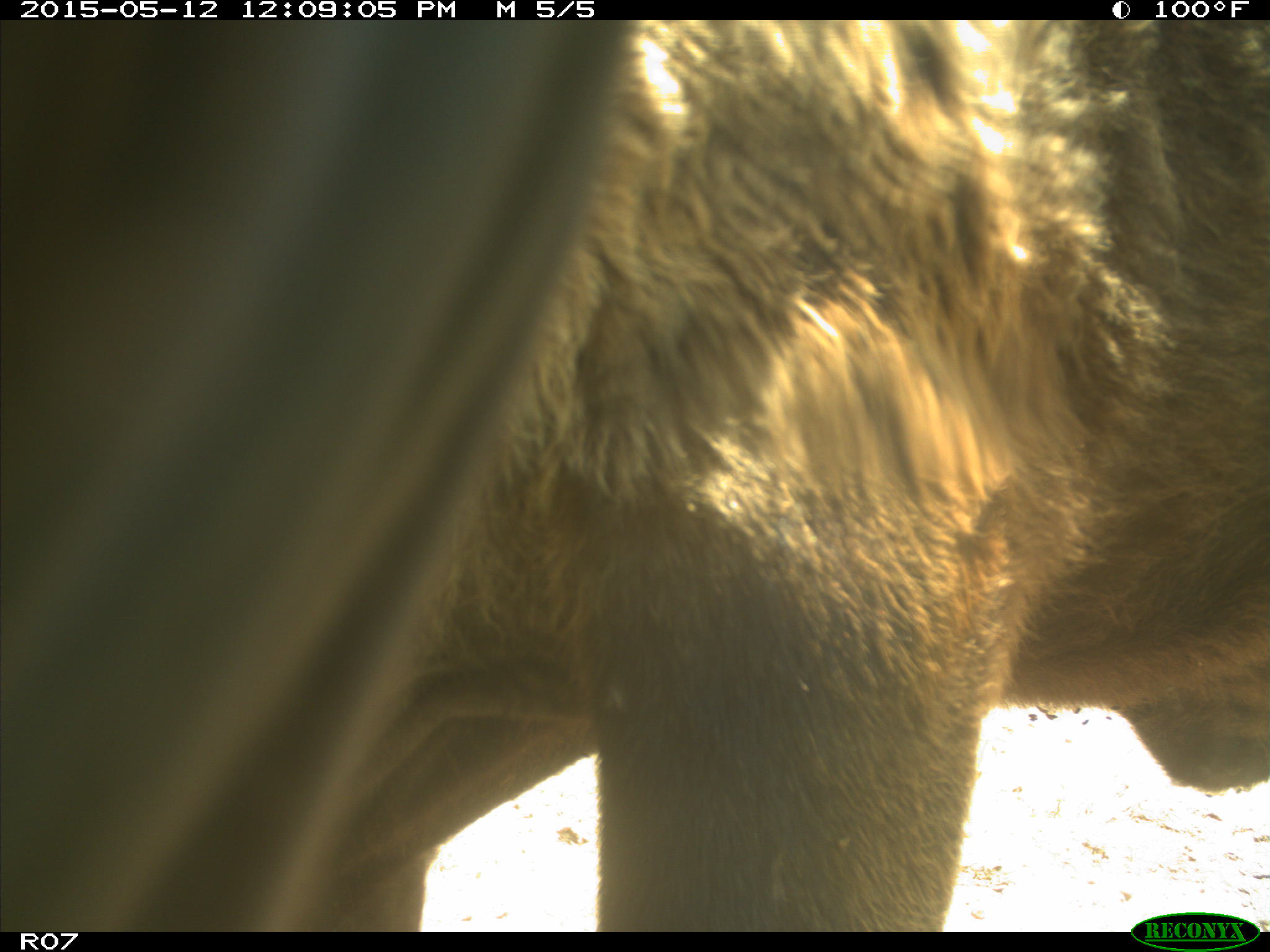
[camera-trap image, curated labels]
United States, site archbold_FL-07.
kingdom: Animalia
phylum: Chordata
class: Mammalia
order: Artiodactyla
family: Bovidae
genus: Bos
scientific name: Bos taurus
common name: domestic cow